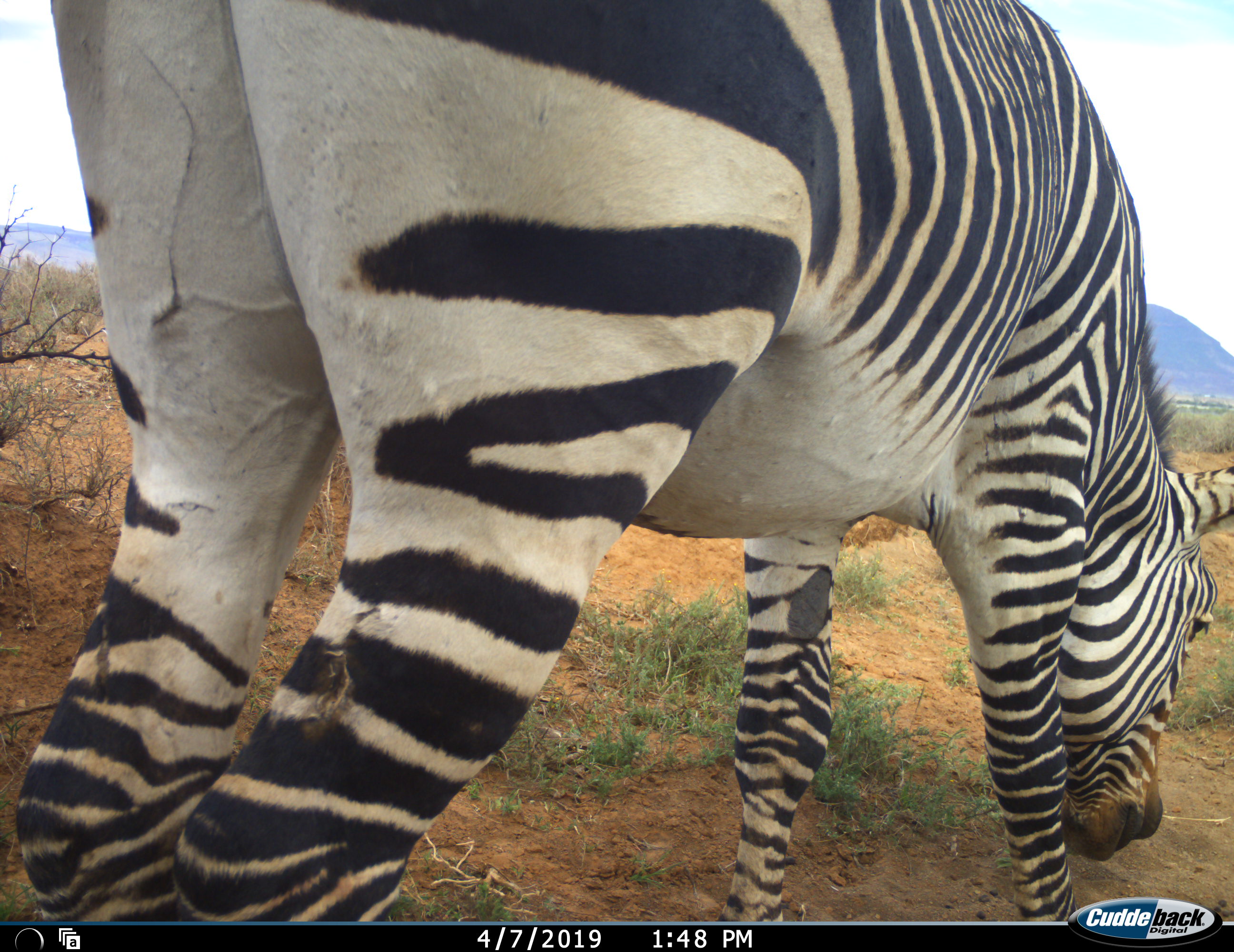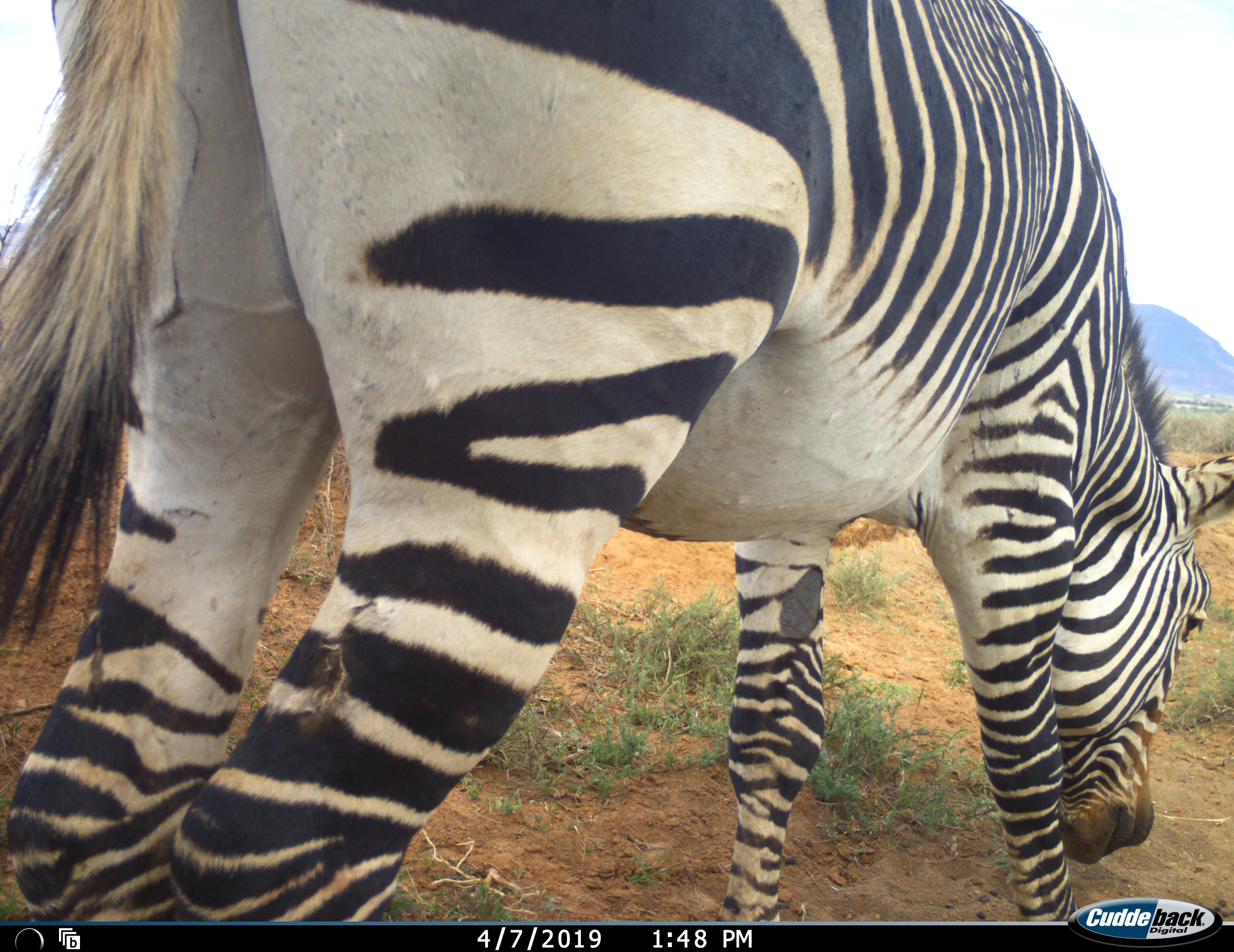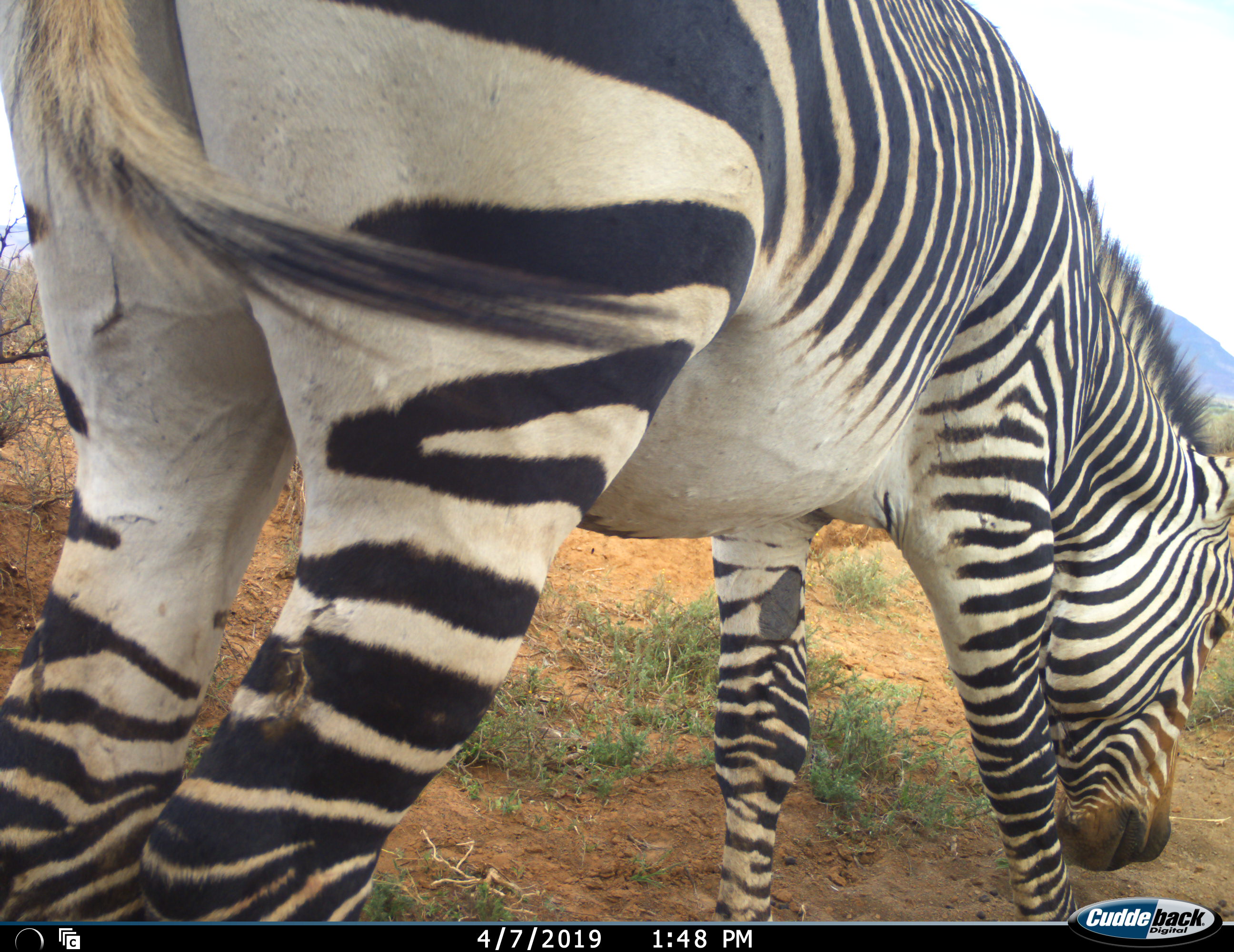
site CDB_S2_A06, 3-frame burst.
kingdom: Animalia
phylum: Chordata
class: Mammalia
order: Perissodactyla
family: Equidae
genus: Equus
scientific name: Equus zebra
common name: mountain zebra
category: zebramountain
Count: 1.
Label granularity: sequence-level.